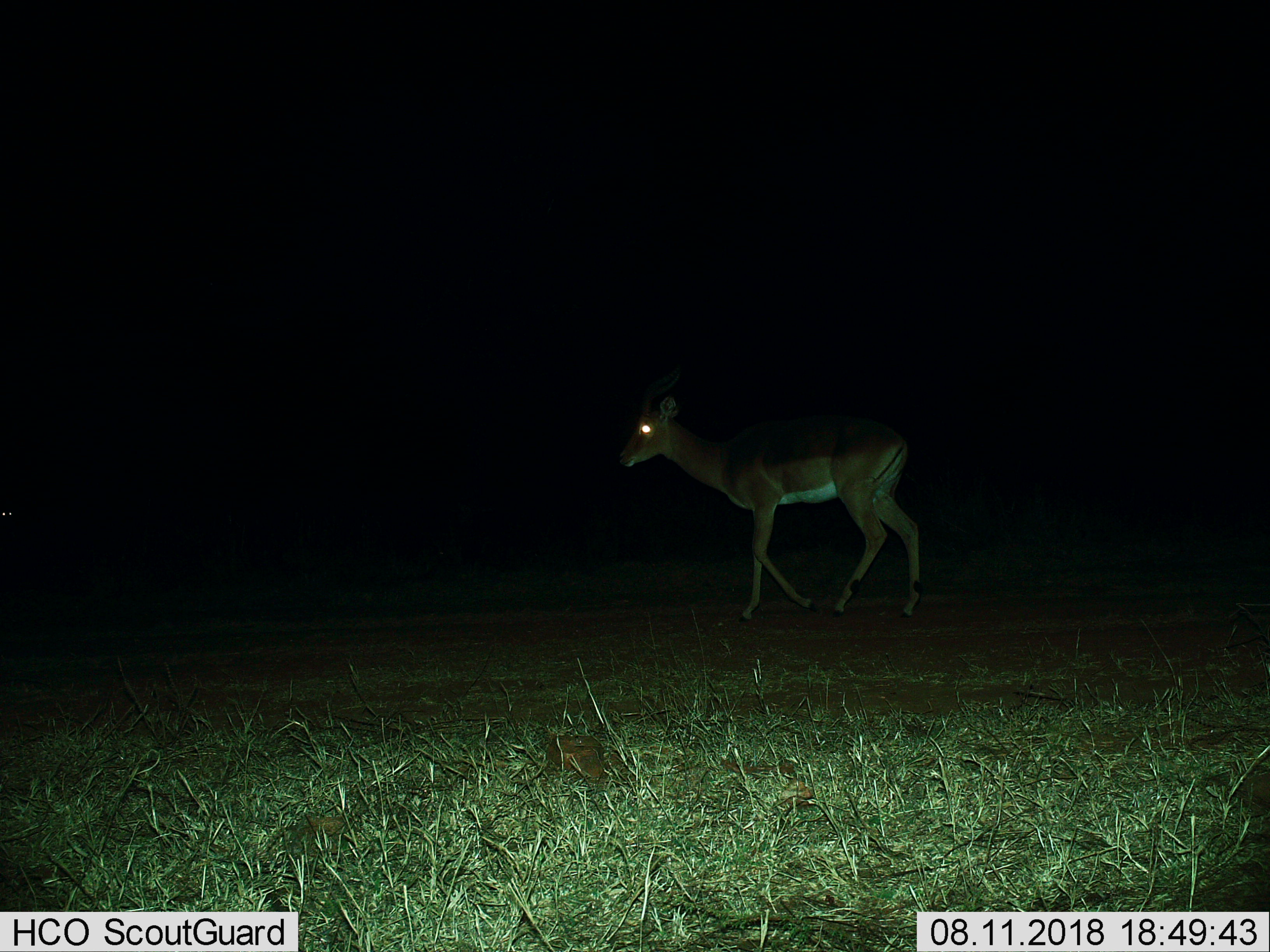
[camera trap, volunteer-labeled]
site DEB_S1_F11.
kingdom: Animalia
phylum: Chordata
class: Mammalia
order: Artiodactyla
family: Bovidae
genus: Aepyceros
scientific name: Aepyceros melampus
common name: impala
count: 1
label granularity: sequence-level